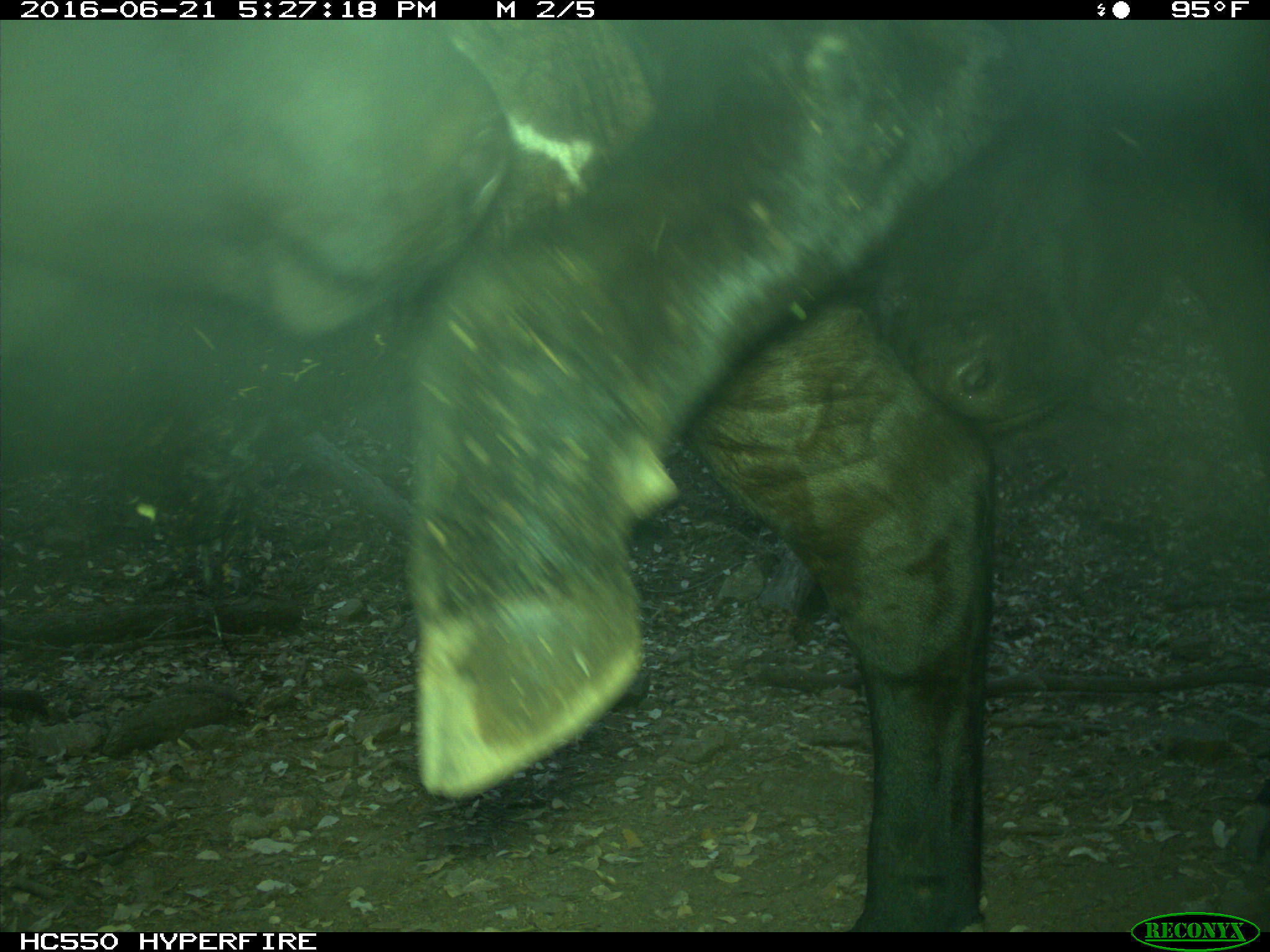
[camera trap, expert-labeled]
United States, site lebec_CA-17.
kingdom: Animalia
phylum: Chordata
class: Mammalia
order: Artiodactyla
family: Bovidae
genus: Bos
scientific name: Bos taurus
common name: domestic cow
Bos taurus (domestic cow).